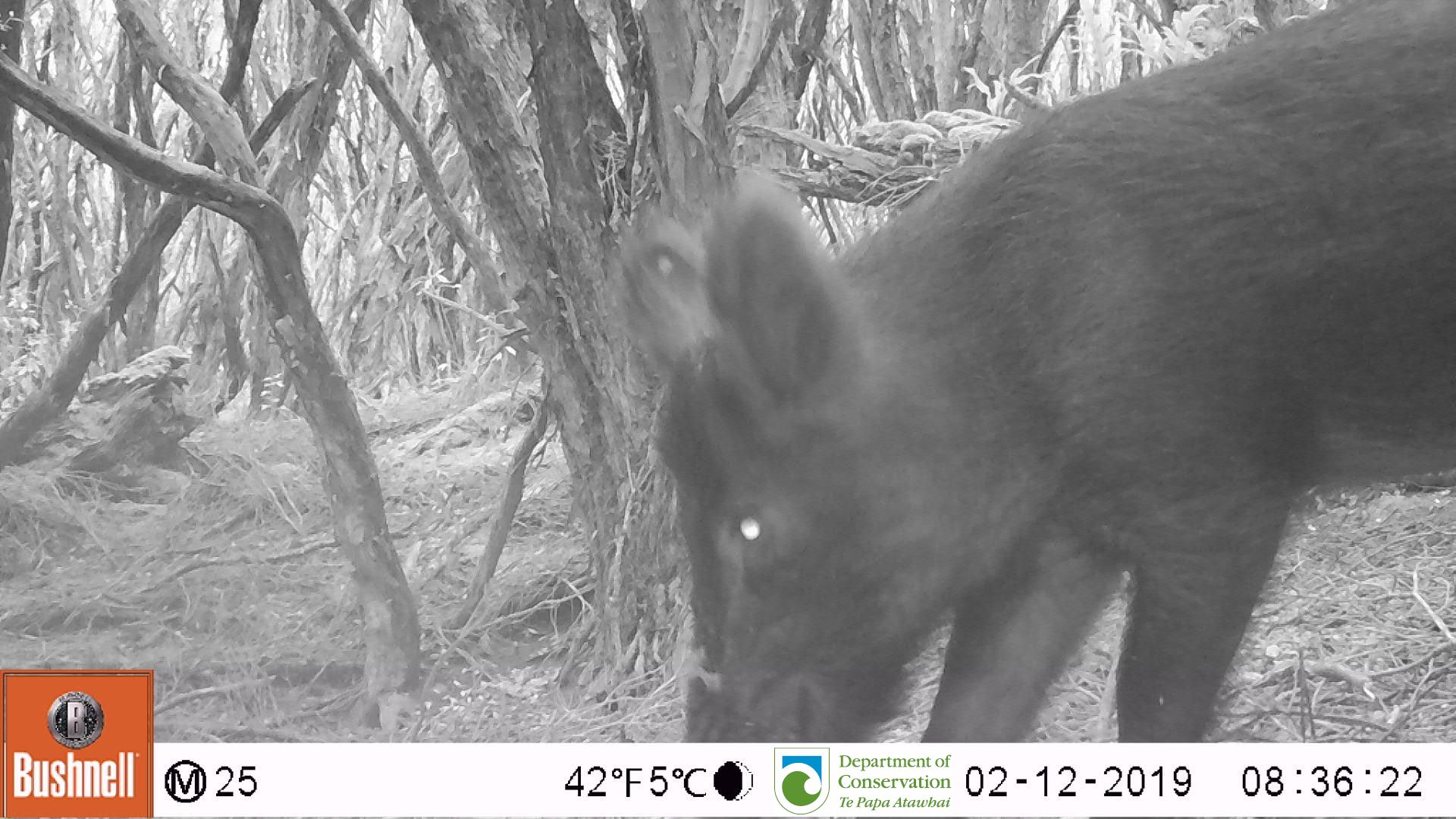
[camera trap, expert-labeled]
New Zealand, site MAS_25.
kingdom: Animalia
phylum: Chordata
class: Mammalia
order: Artiodactyla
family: Suidae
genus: Sus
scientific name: Sus scrofa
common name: pig